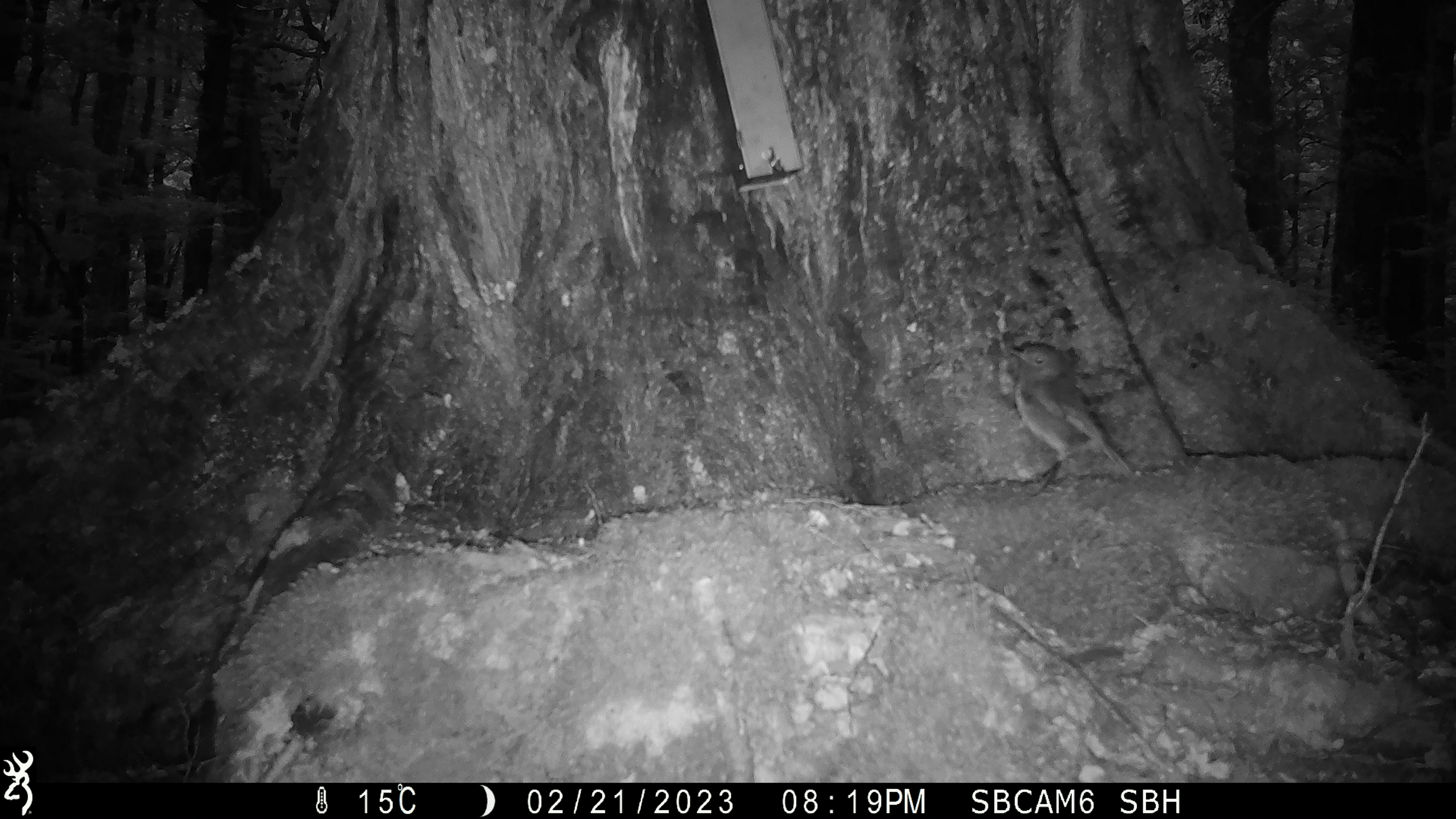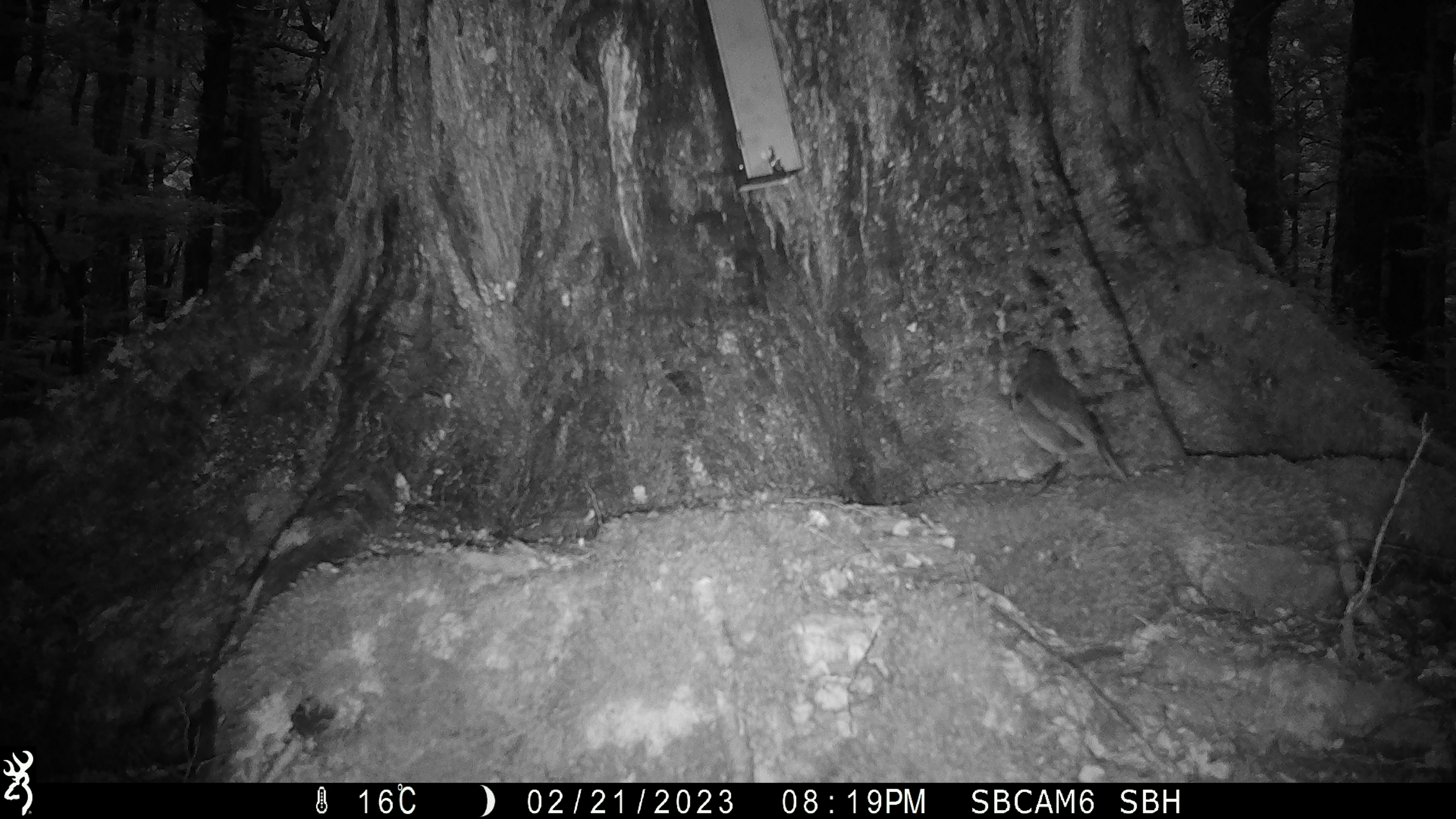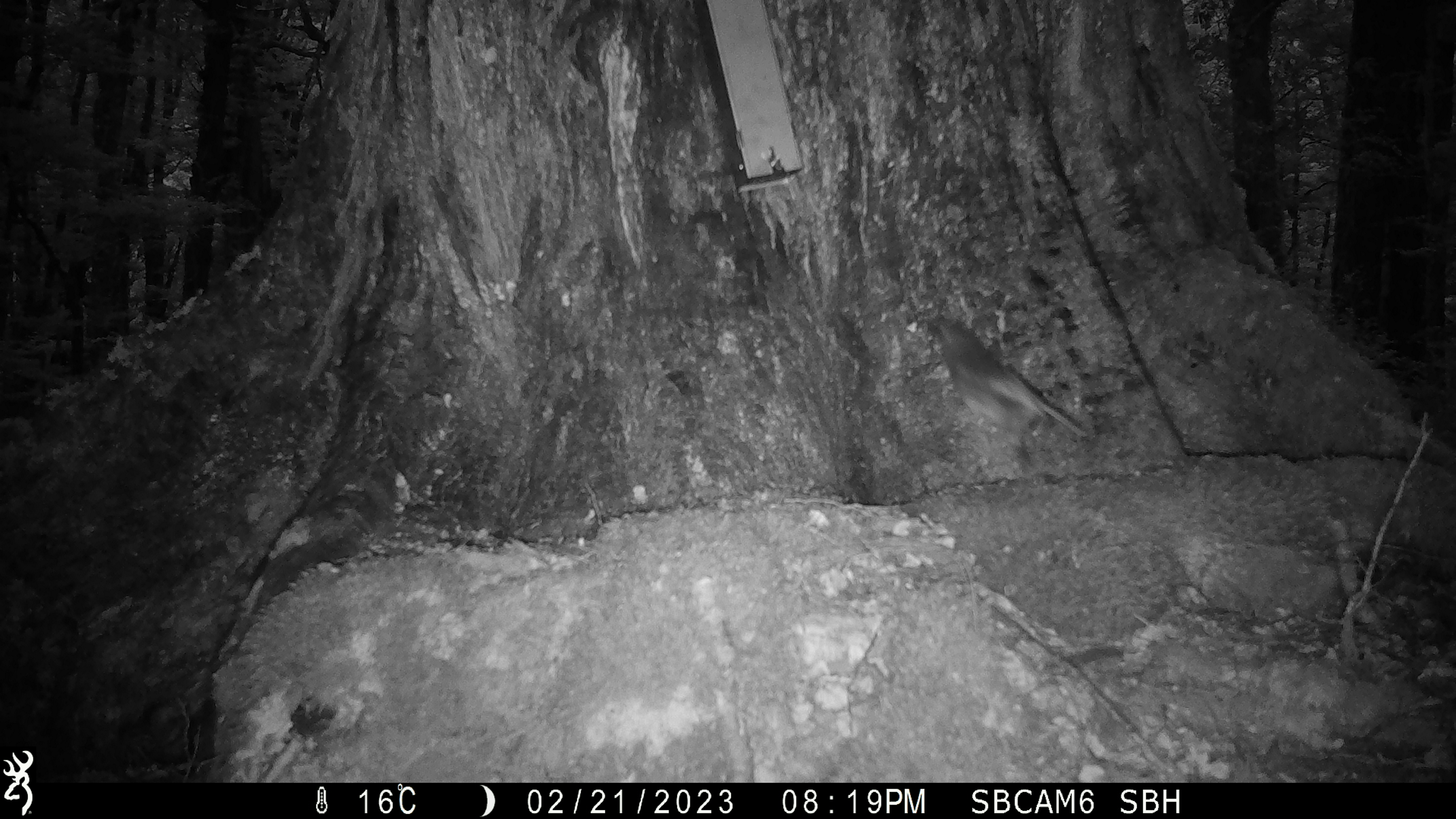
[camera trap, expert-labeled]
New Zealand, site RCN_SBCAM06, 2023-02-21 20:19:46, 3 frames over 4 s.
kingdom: Animalia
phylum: Chordata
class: Aves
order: Passeriformes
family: Petroicidae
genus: Petroica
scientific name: Petroica australis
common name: new zealand robin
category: robin